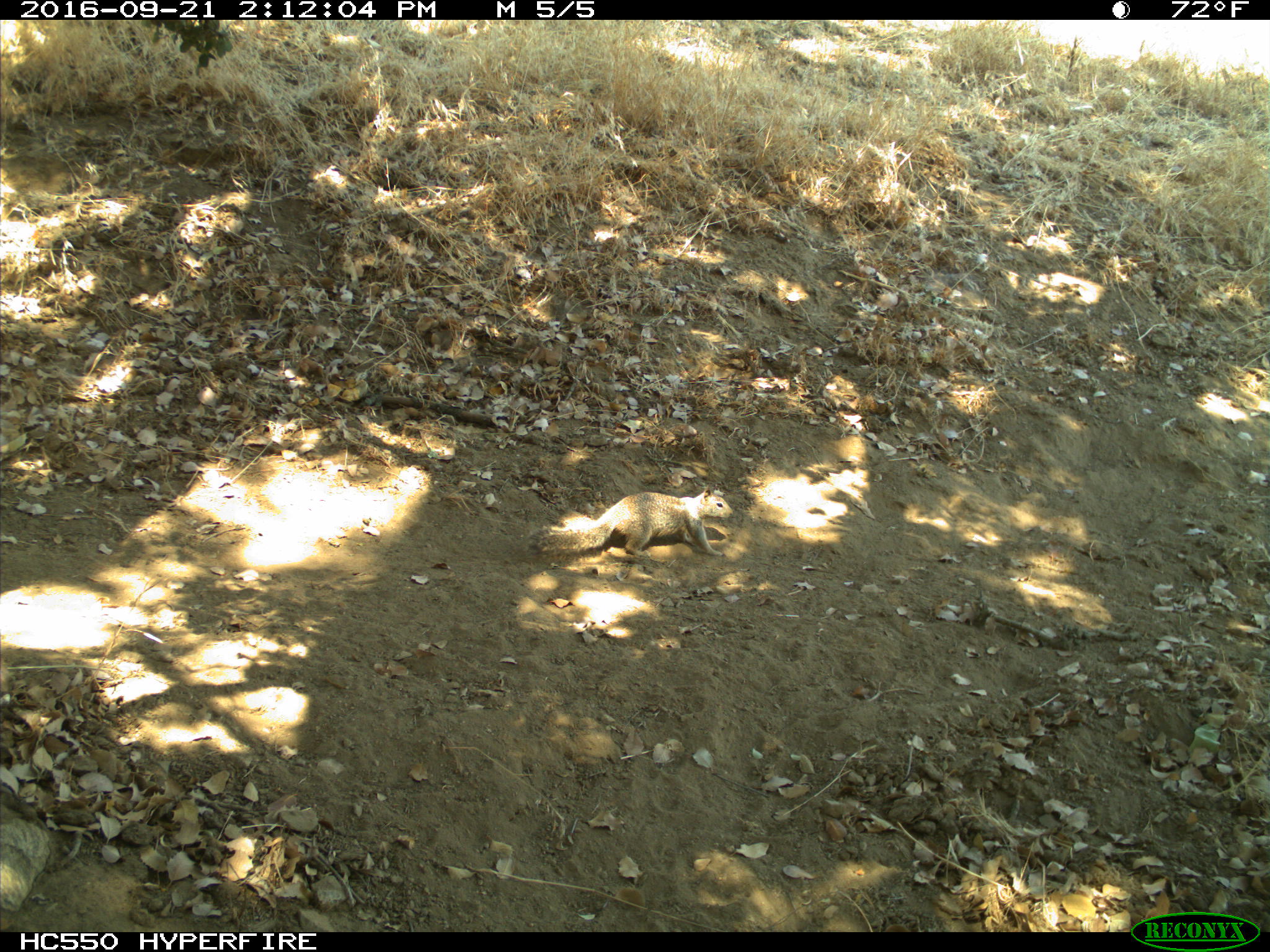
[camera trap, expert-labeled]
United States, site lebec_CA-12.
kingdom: Animalia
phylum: Chordata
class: Mammalia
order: Rodentia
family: Sciuridae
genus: Otospermophilus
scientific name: Otospermophilus beecheyi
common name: california ground squirrel